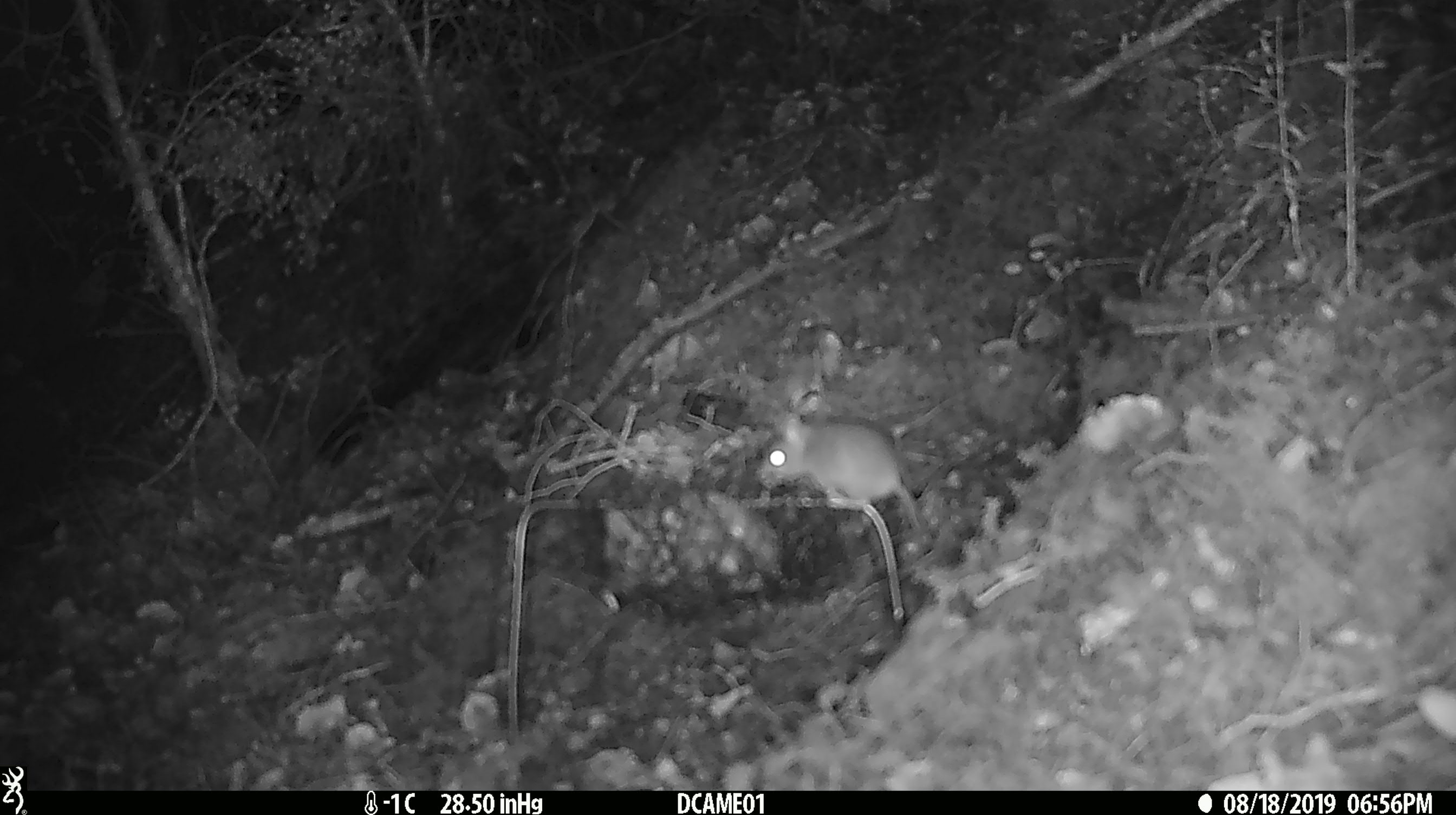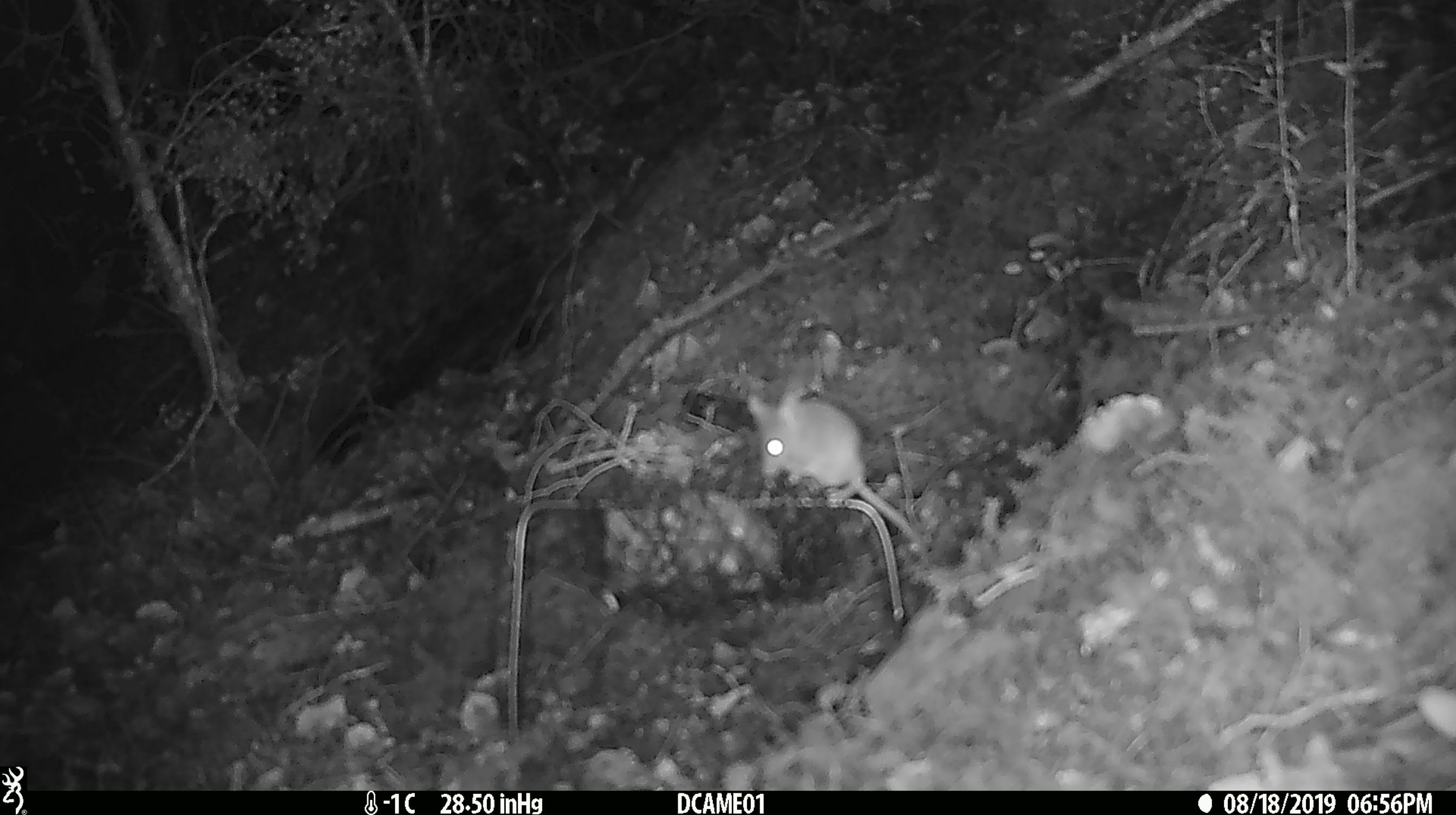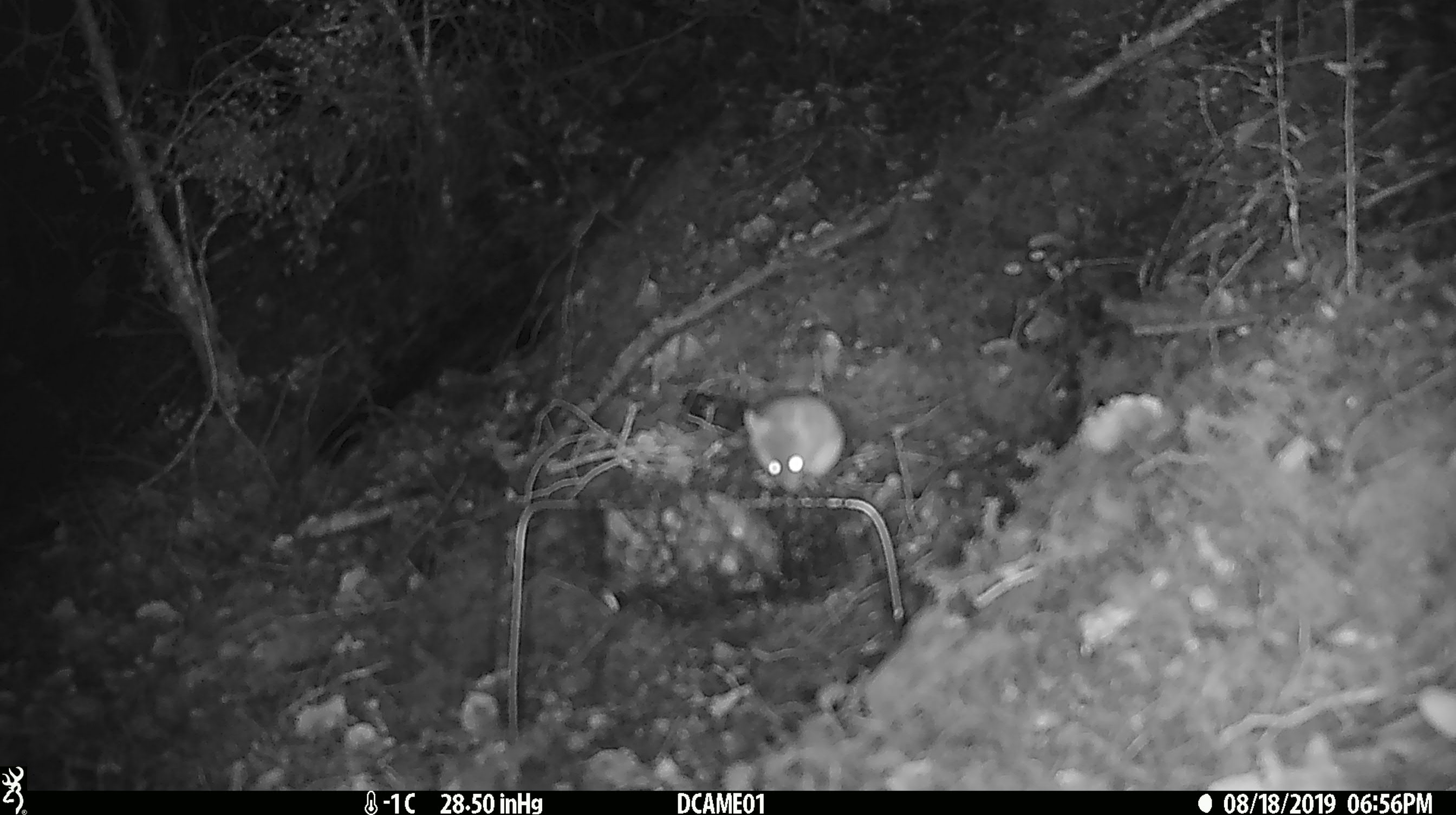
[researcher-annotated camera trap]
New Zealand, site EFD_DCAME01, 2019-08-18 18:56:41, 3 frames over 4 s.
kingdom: Animalia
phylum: Chordata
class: Mammalia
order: Rodentia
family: Muridae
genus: Mus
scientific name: Mus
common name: mouse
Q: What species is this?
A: Mouse (Mus).